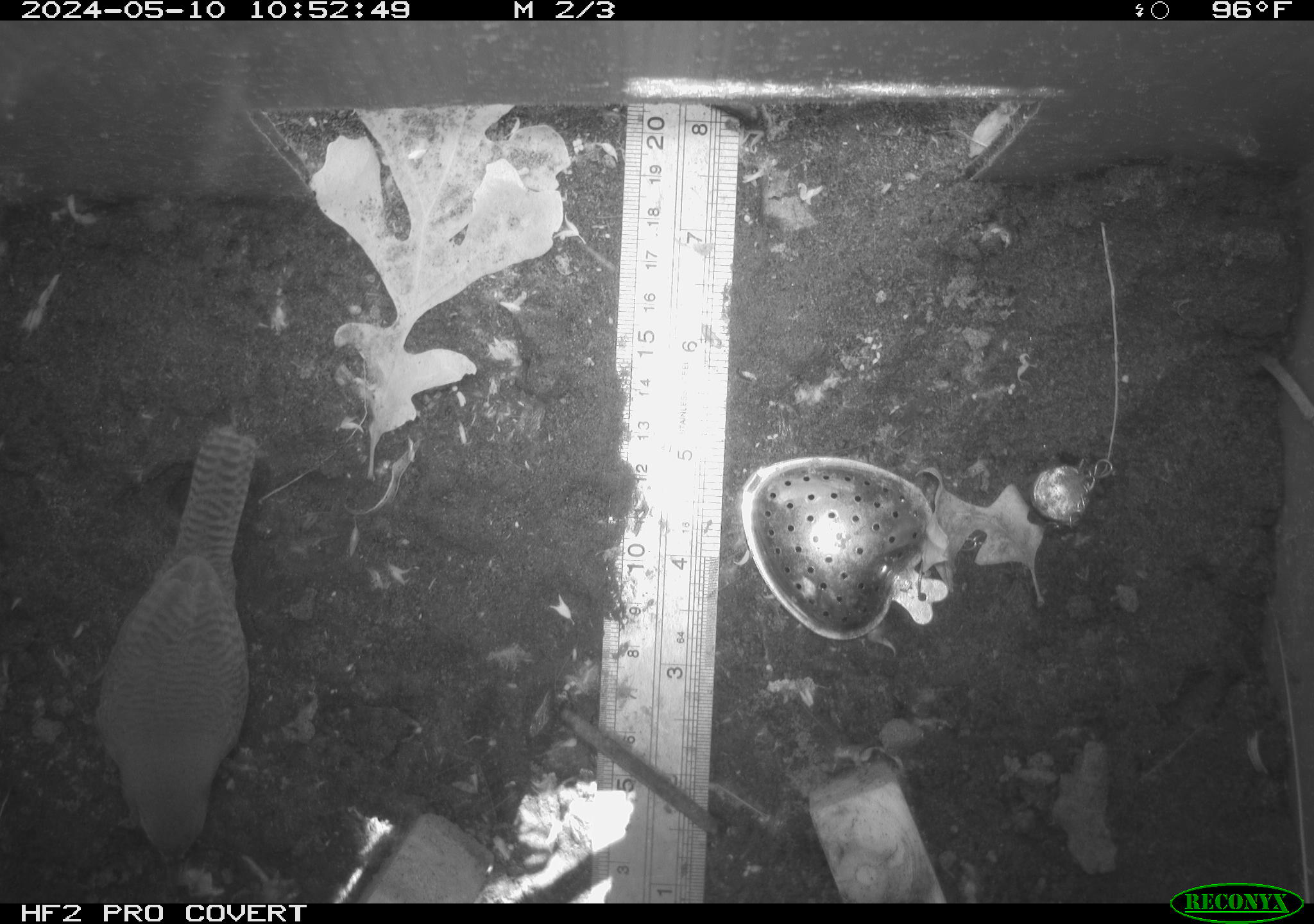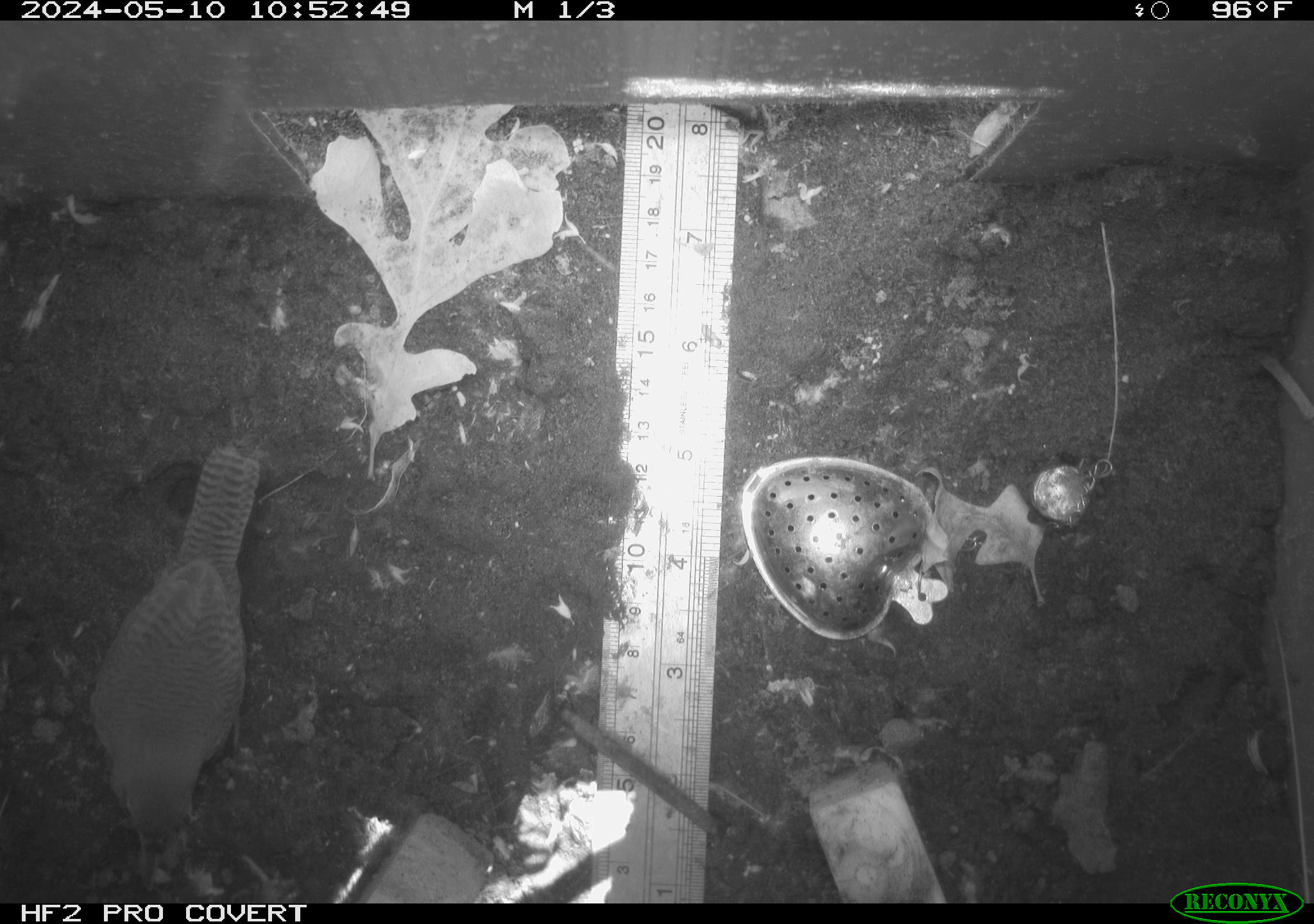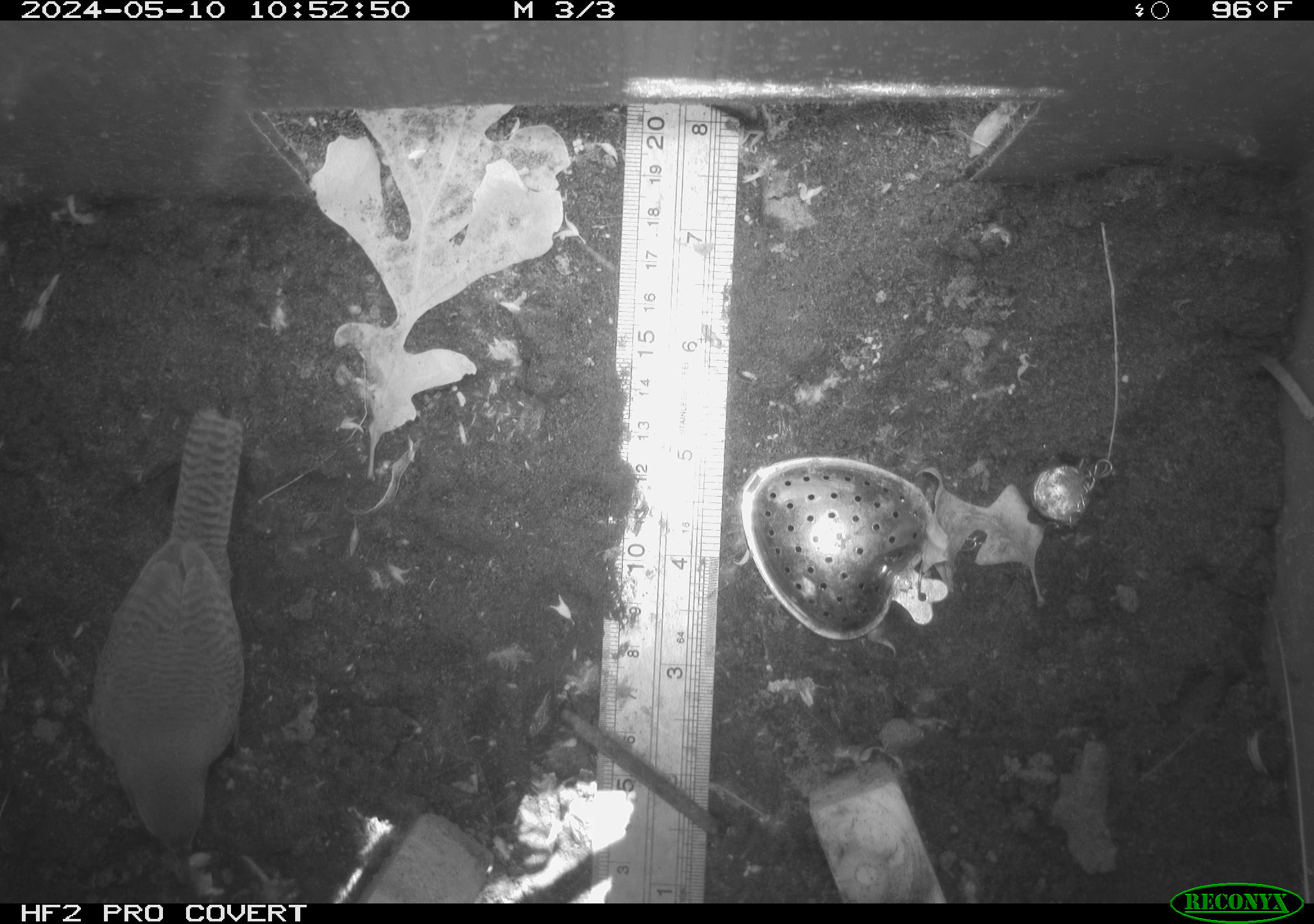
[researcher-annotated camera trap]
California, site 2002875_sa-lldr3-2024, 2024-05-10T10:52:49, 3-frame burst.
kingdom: Animalia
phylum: Chordata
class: Aves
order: Passeriformes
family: Troglodytidae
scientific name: Troglodytidae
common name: wren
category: troglodytidae family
Troglodytidae family (wren) (Troglodytidae).